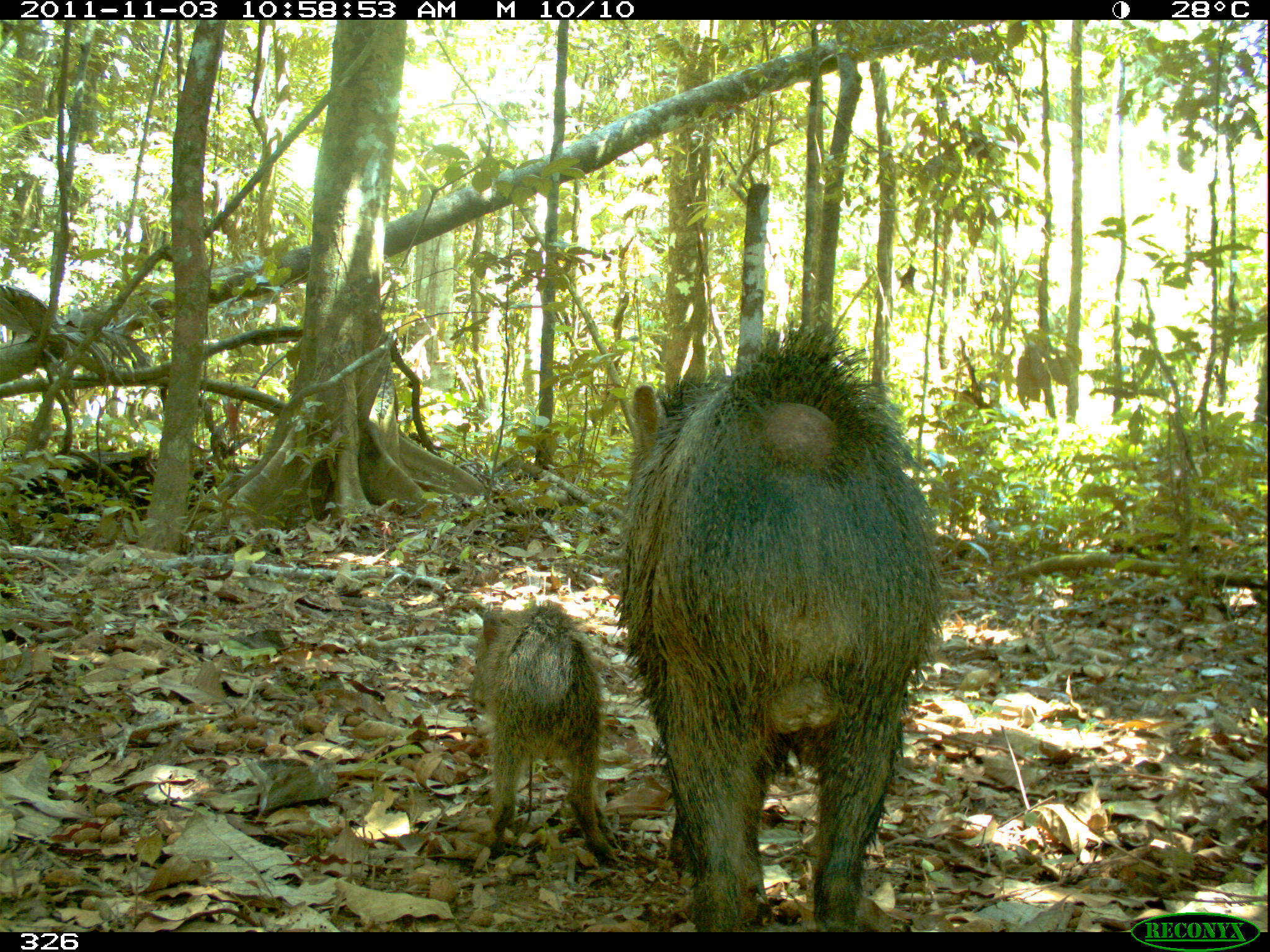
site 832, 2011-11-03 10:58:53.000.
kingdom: Animalia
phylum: Chordata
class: Mammalia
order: Artiodactyla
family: Tayassuidae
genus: Pecari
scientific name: Pecari tajacu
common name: collared peccary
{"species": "Pecari tajacu (collared peccary)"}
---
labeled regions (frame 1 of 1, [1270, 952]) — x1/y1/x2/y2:
pecari tajacu: 612/324/945/932; 467/601/629/871